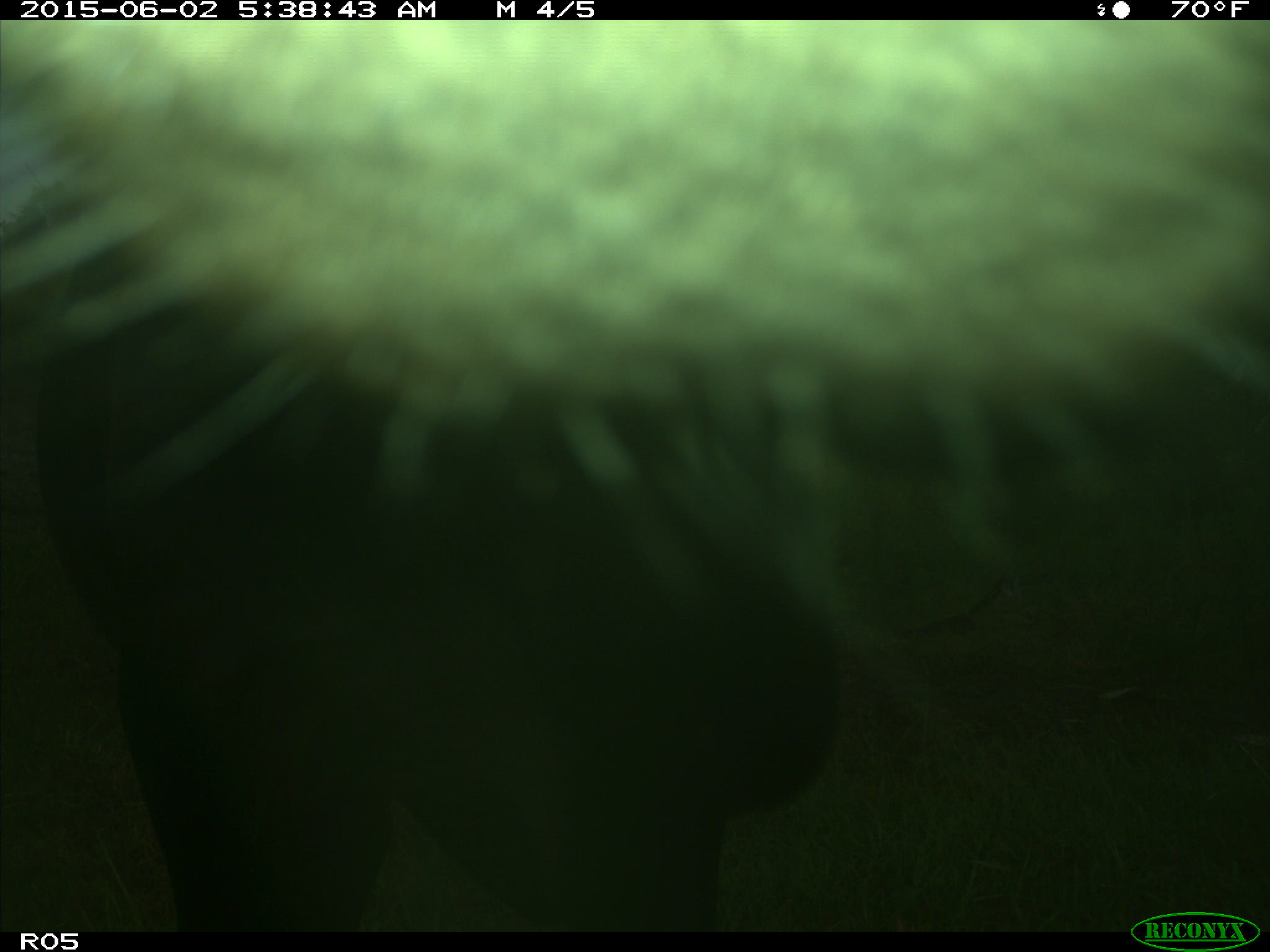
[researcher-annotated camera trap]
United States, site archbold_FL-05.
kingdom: Animalia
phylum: Chordata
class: Mammalia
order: Artiodactyla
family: Bovidae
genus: Bos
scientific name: Bos taurus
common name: domestic cow